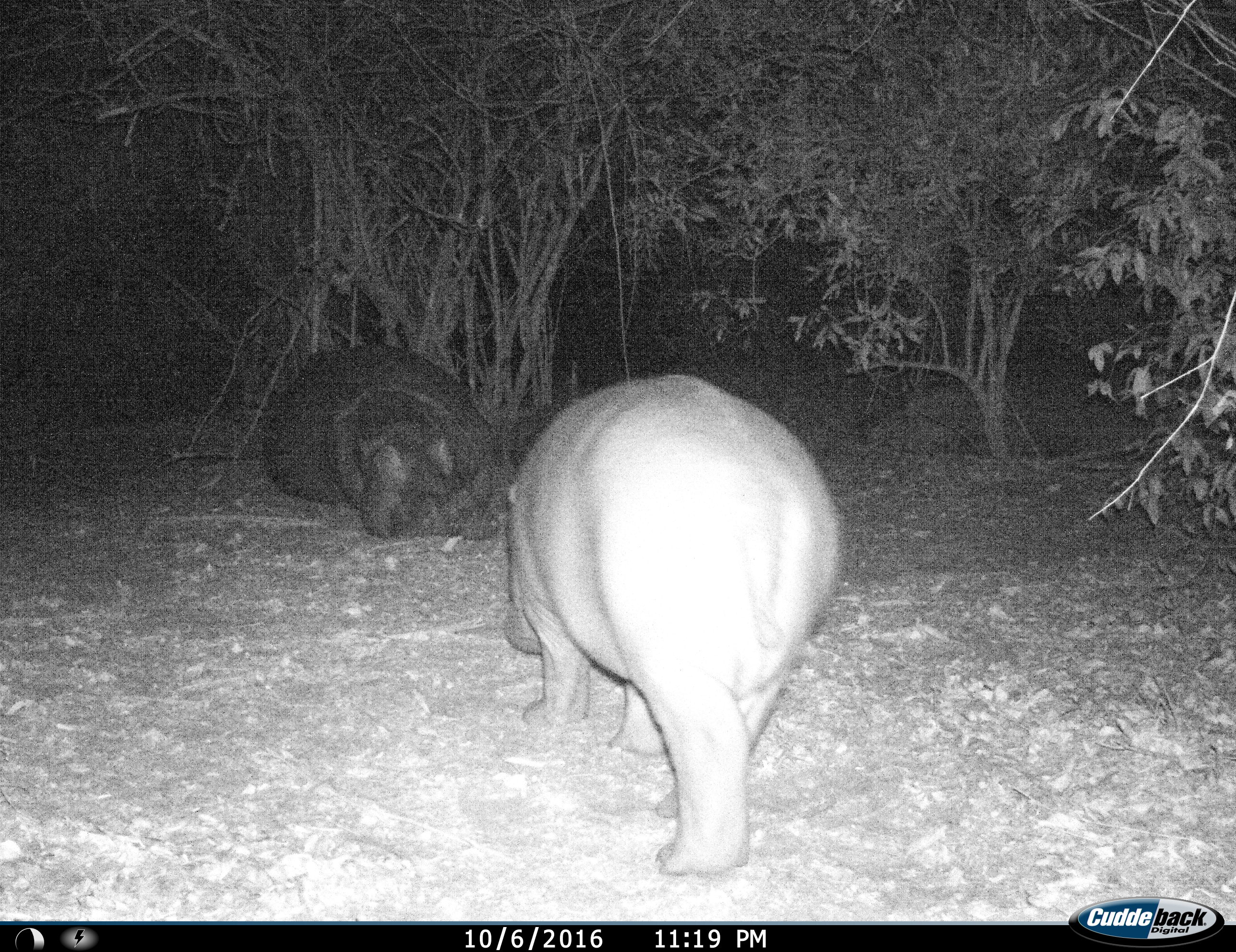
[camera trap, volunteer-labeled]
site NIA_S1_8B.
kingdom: Animalia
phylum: Chordata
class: Mammalia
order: Artiodactyla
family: Hippopotamidae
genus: Hippopotamus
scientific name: Hippopotamus amphibius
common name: hippopotamus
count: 2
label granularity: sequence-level